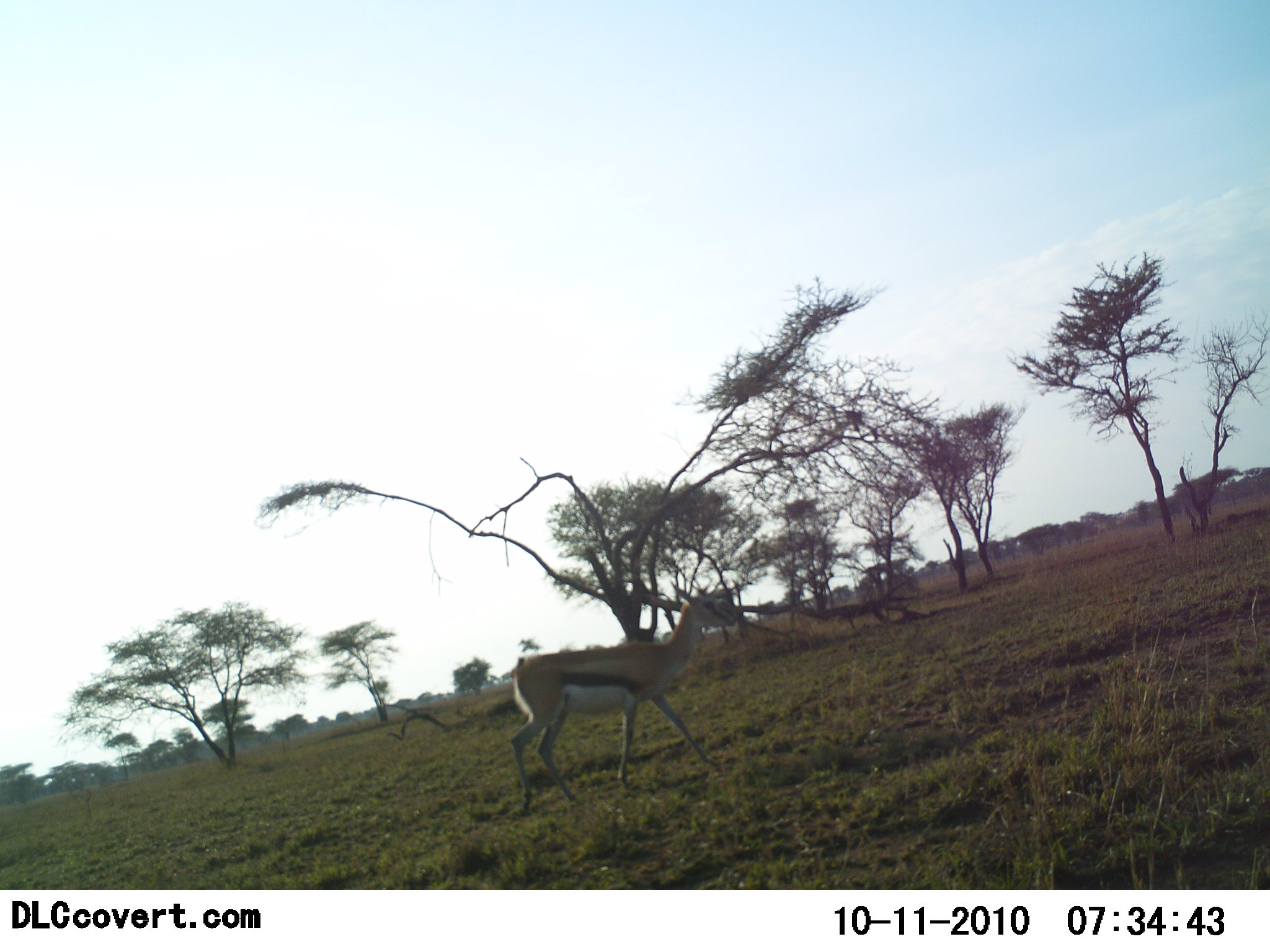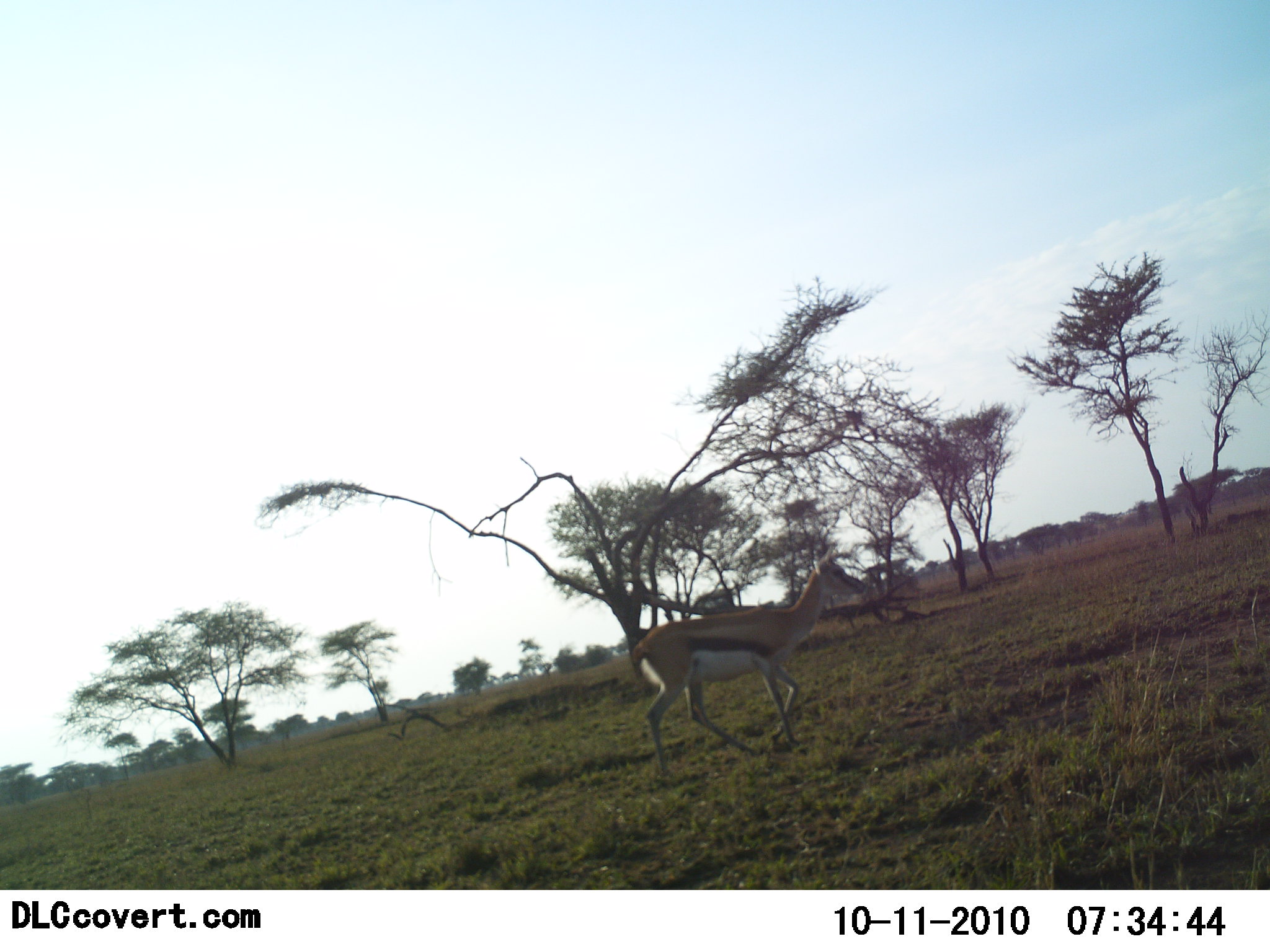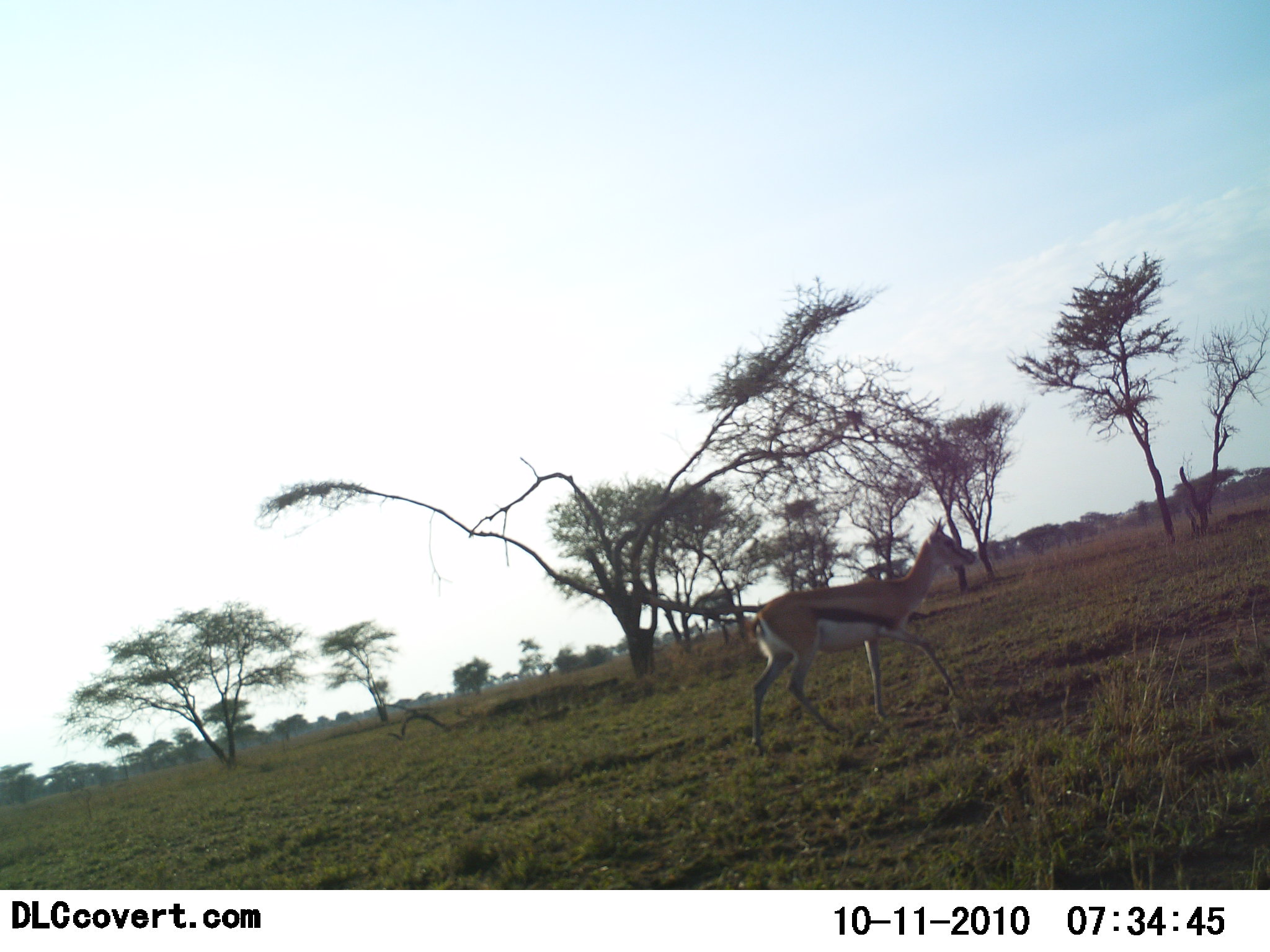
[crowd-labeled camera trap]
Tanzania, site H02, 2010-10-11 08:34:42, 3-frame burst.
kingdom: Animalia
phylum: Chordata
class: Mammalia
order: Artiodactyla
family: Bovidae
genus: Eudorcas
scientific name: Eudorcas thomsonii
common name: thomson's gazelle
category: gazellethomsons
Gazellethomsons (thomson's gazelle) (Eudorcas thomsonii), count 1. Behavior (volunteer vote fractions): standing 0%, resting 0%, moving 100%, interacting 0%. Young present (vote fraction): 0%. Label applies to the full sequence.